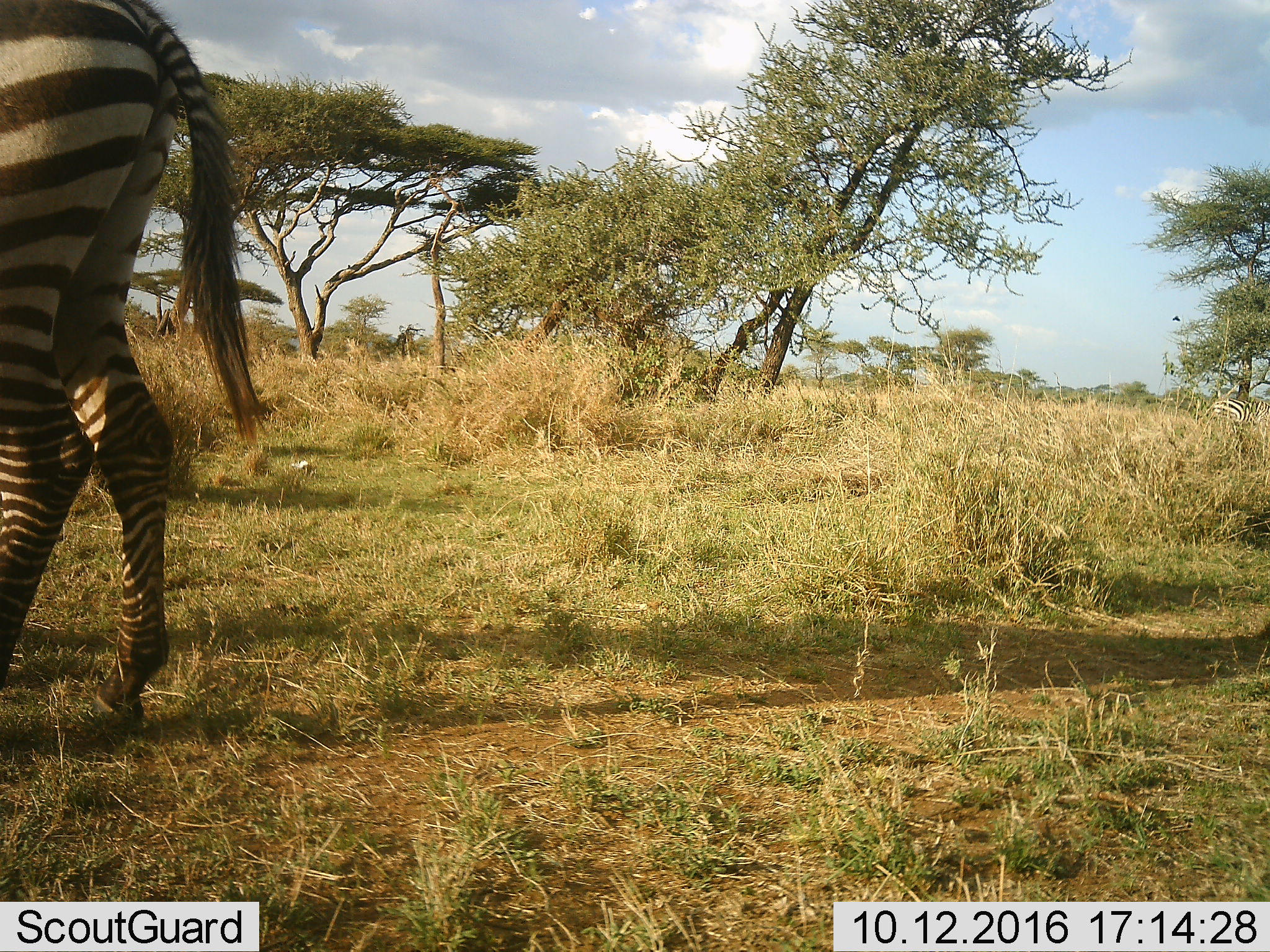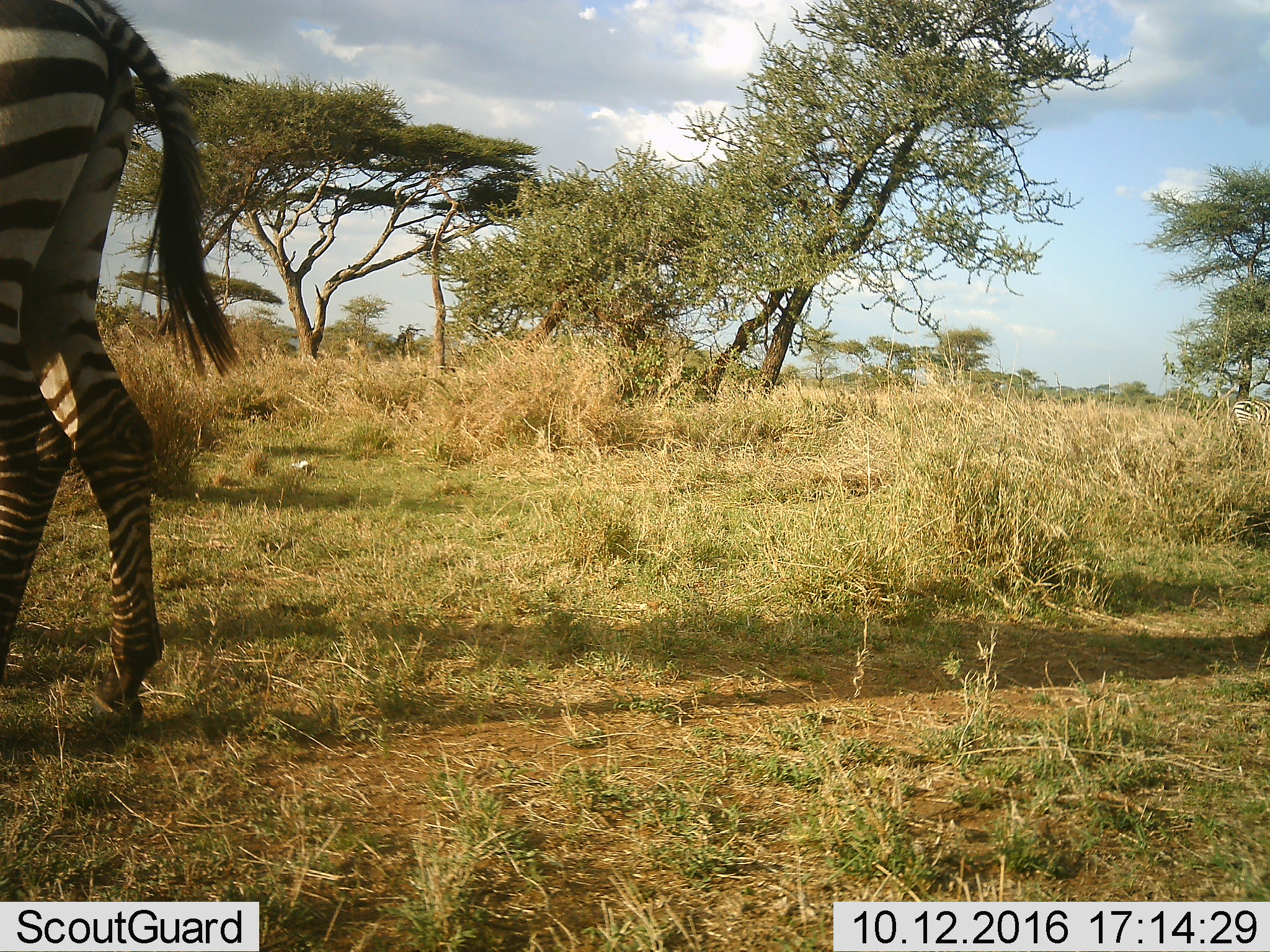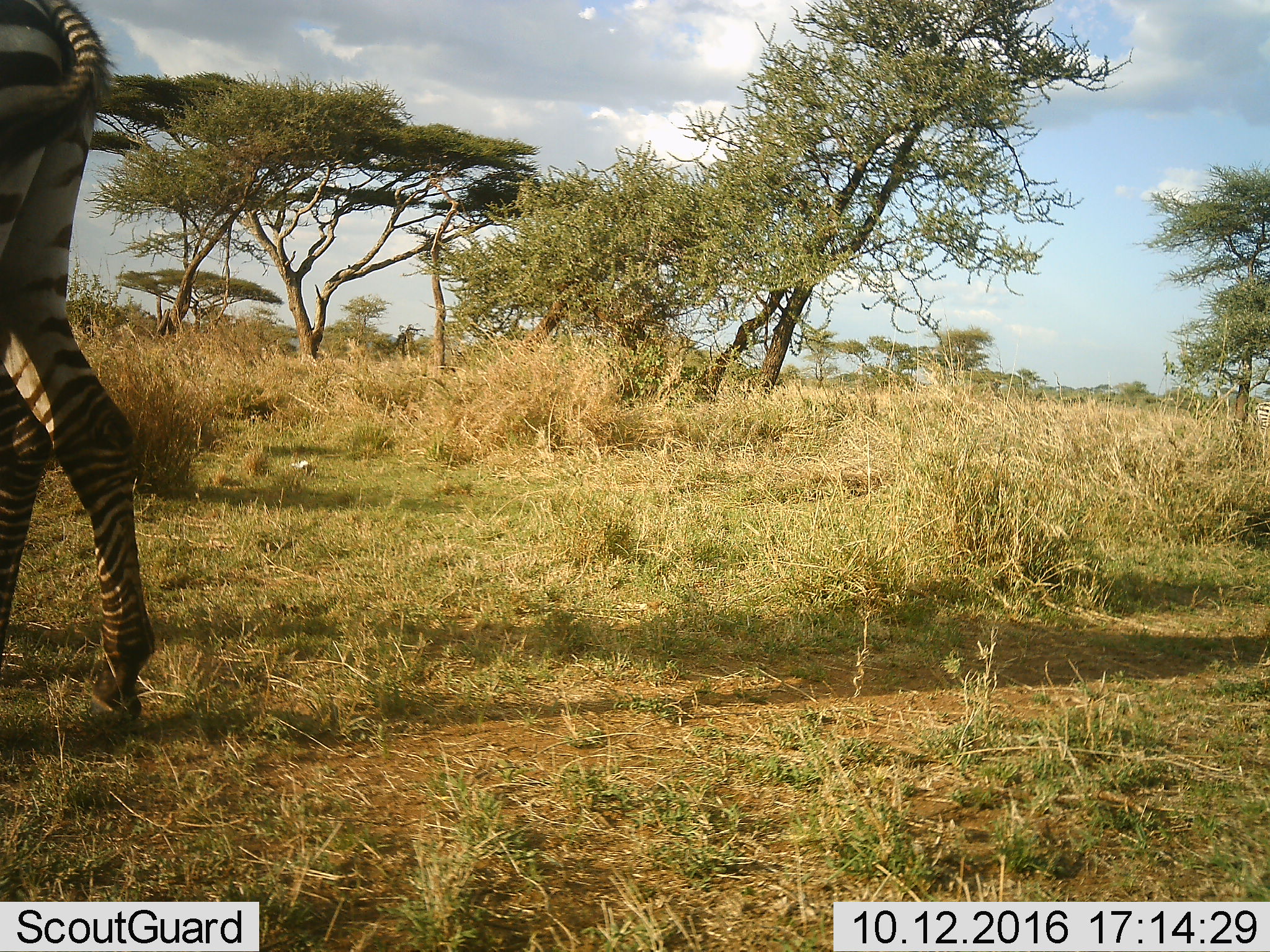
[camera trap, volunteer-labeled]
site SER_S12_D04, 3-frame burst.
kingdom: Animalia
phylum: Chordata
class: Mammalia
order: Perissodactyla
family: Equidae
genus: Equus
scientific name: Equus quagga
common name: plains zebra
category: zebraplains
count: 1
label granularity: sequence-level